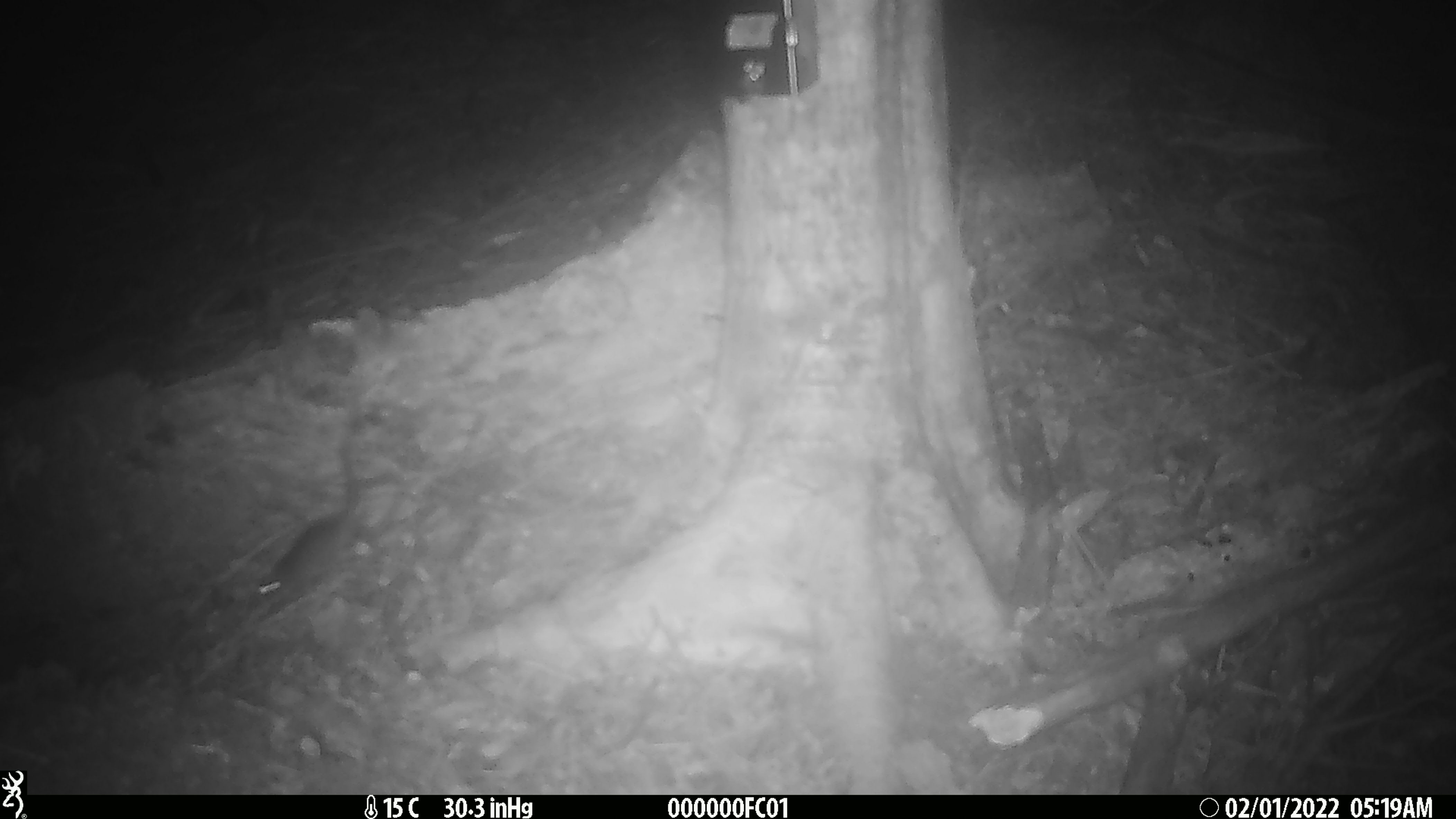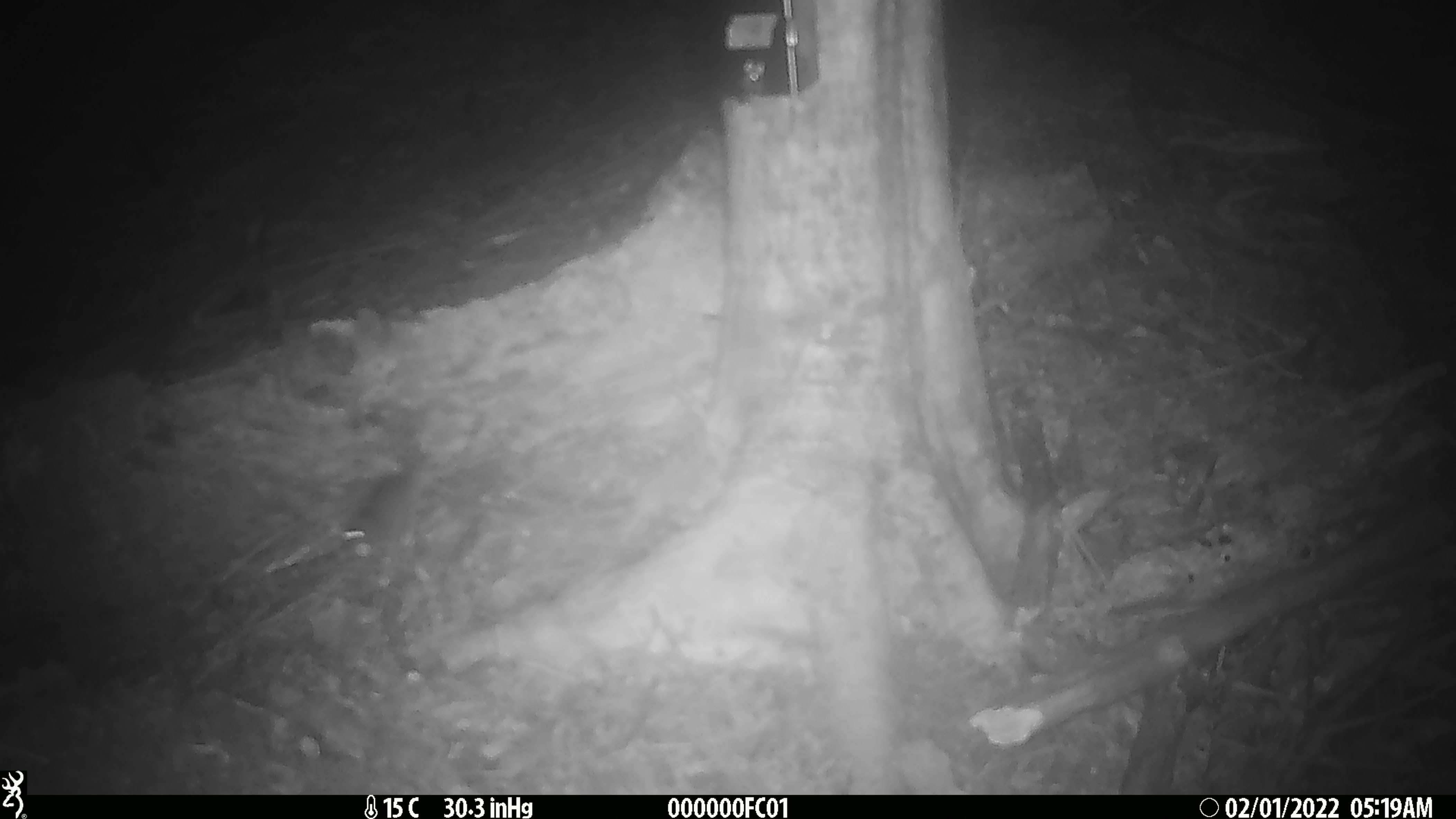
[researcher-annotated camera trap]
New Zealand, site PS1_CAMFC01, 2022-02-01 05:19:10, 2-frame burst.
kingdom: Animalia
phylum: Chordata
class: Mammalia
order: Rodentia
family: Muridae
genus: Mus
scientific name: Mus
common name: mouse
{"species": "mouse (Mus)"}